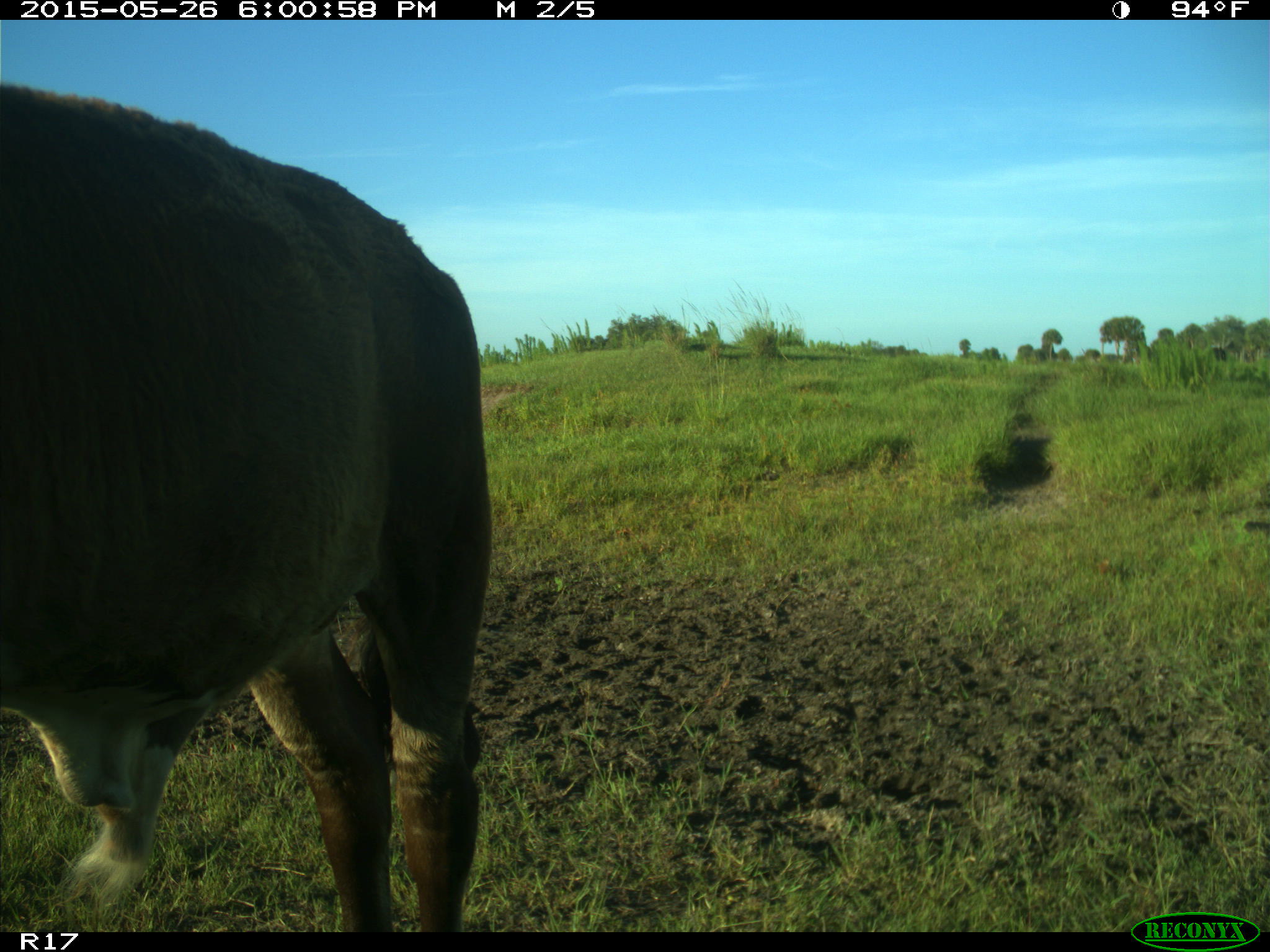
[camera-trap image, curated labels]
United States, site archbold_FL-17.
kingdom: Animalia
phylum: Chordata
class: Mammalia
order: Artiodactyla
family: Bovidae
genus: Bos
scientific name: Bos taurus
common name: domestic cow